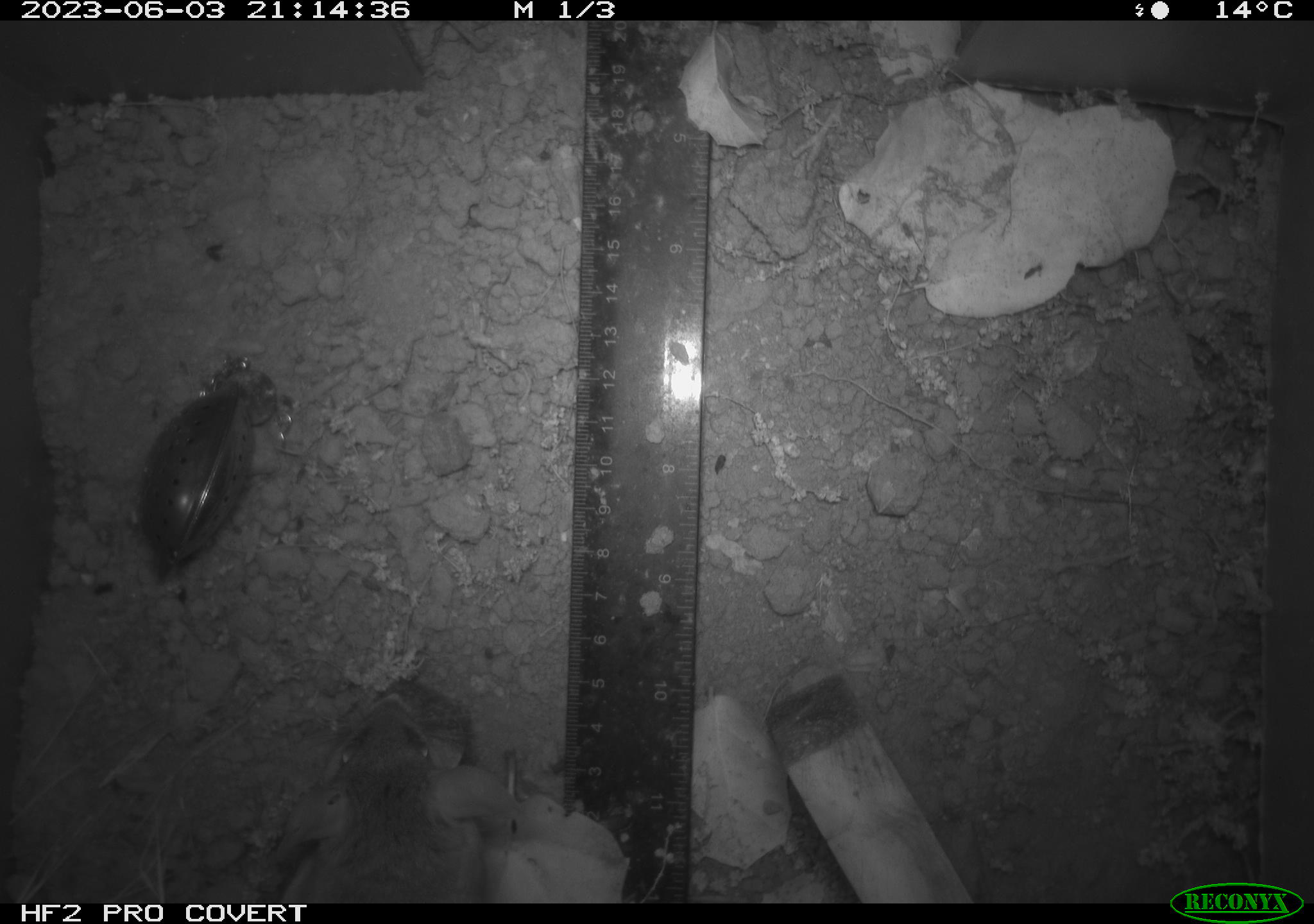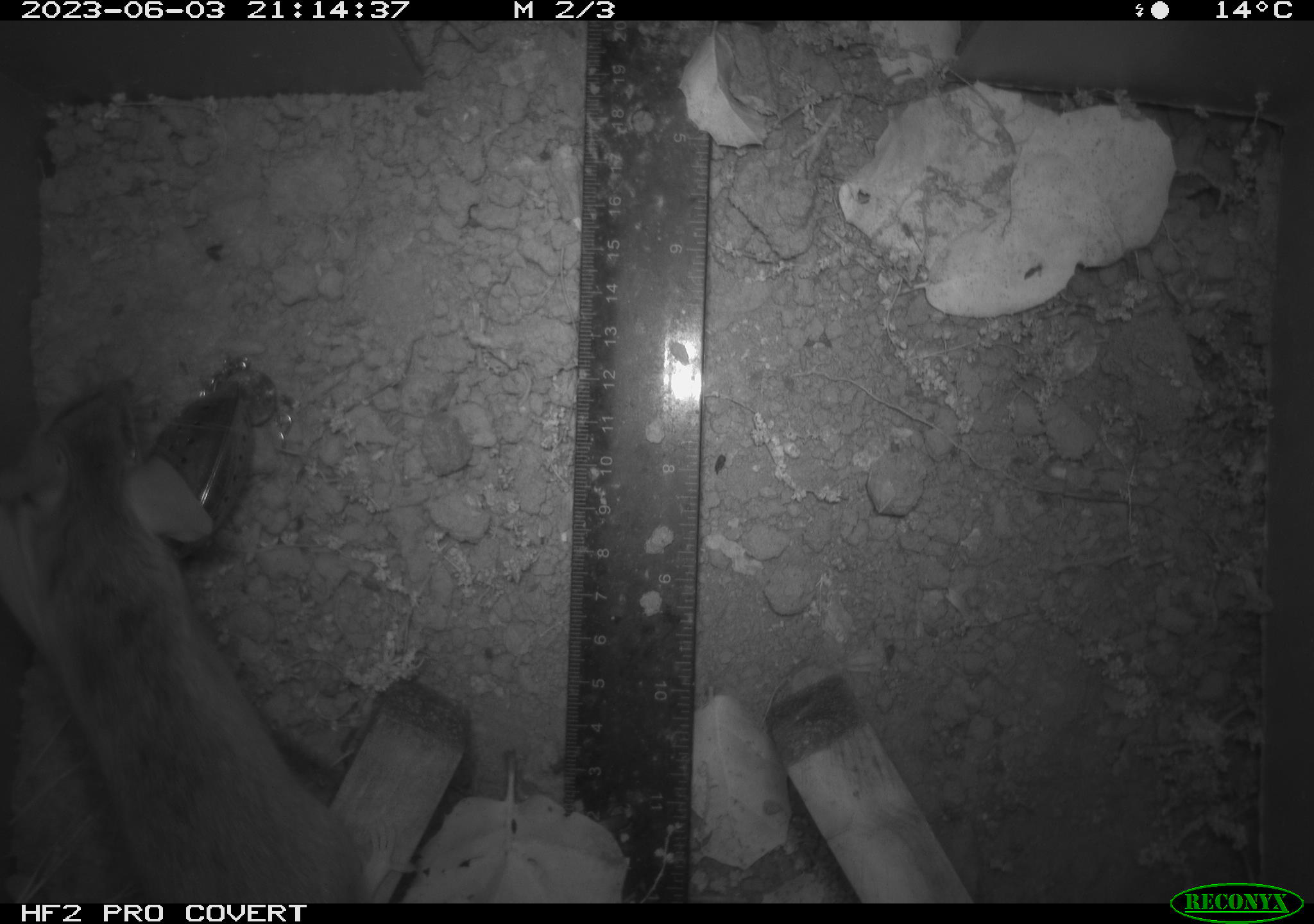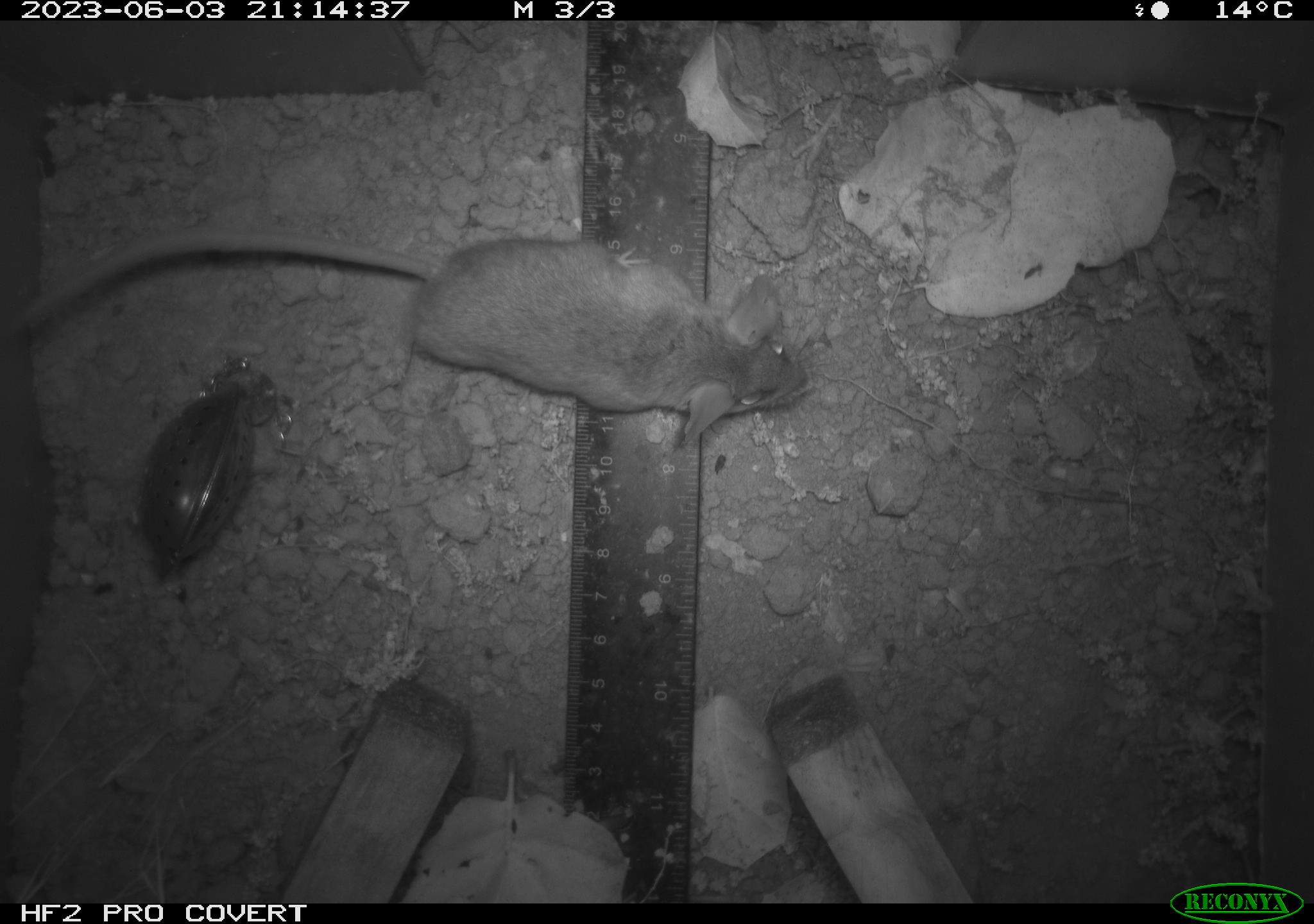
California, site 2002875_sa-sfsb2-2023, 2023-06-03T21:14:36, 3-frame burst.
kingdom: Animalia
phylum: Chordata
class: Mammalia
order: Rodentia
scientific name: Rodentia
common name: mouse species